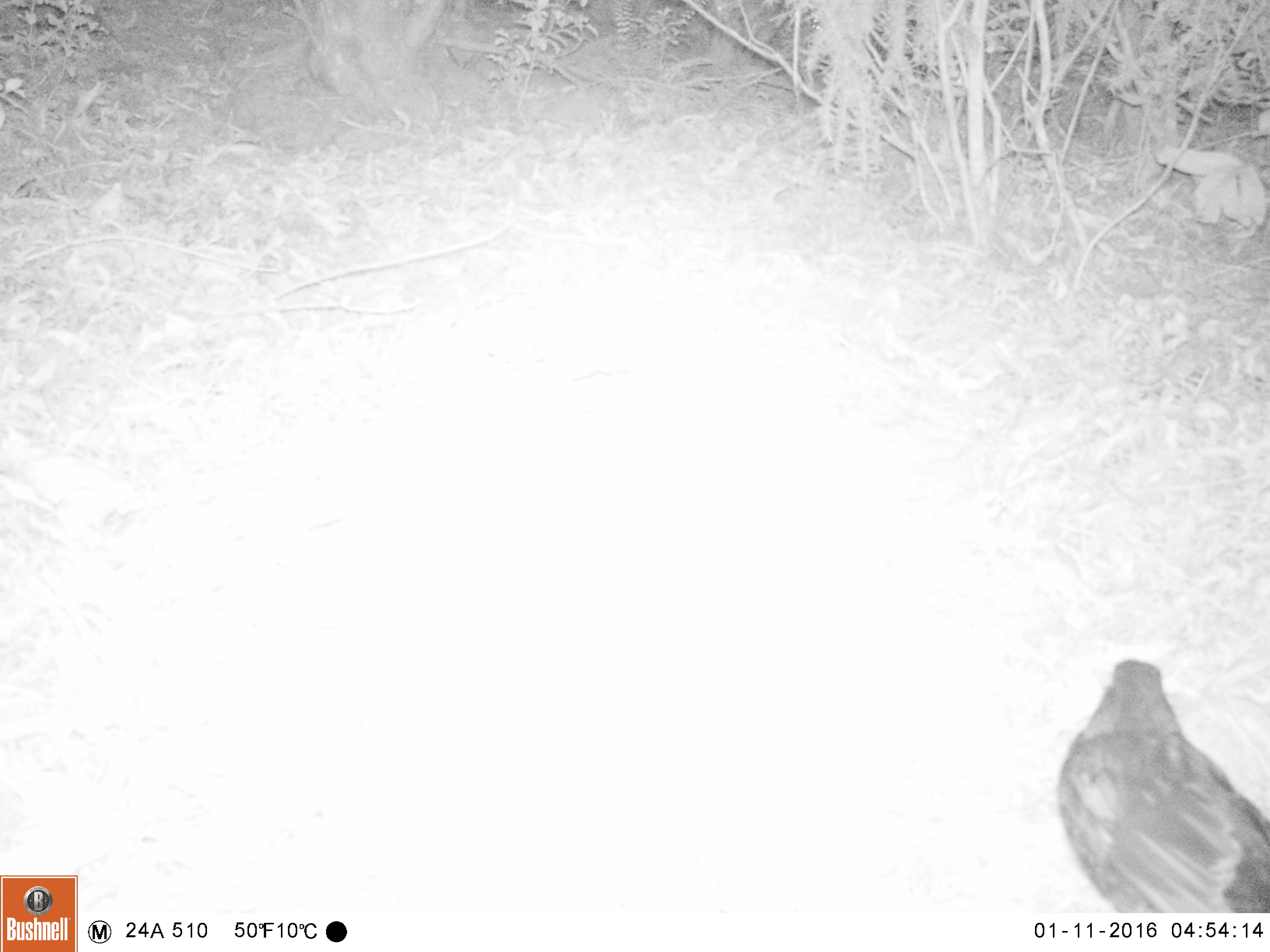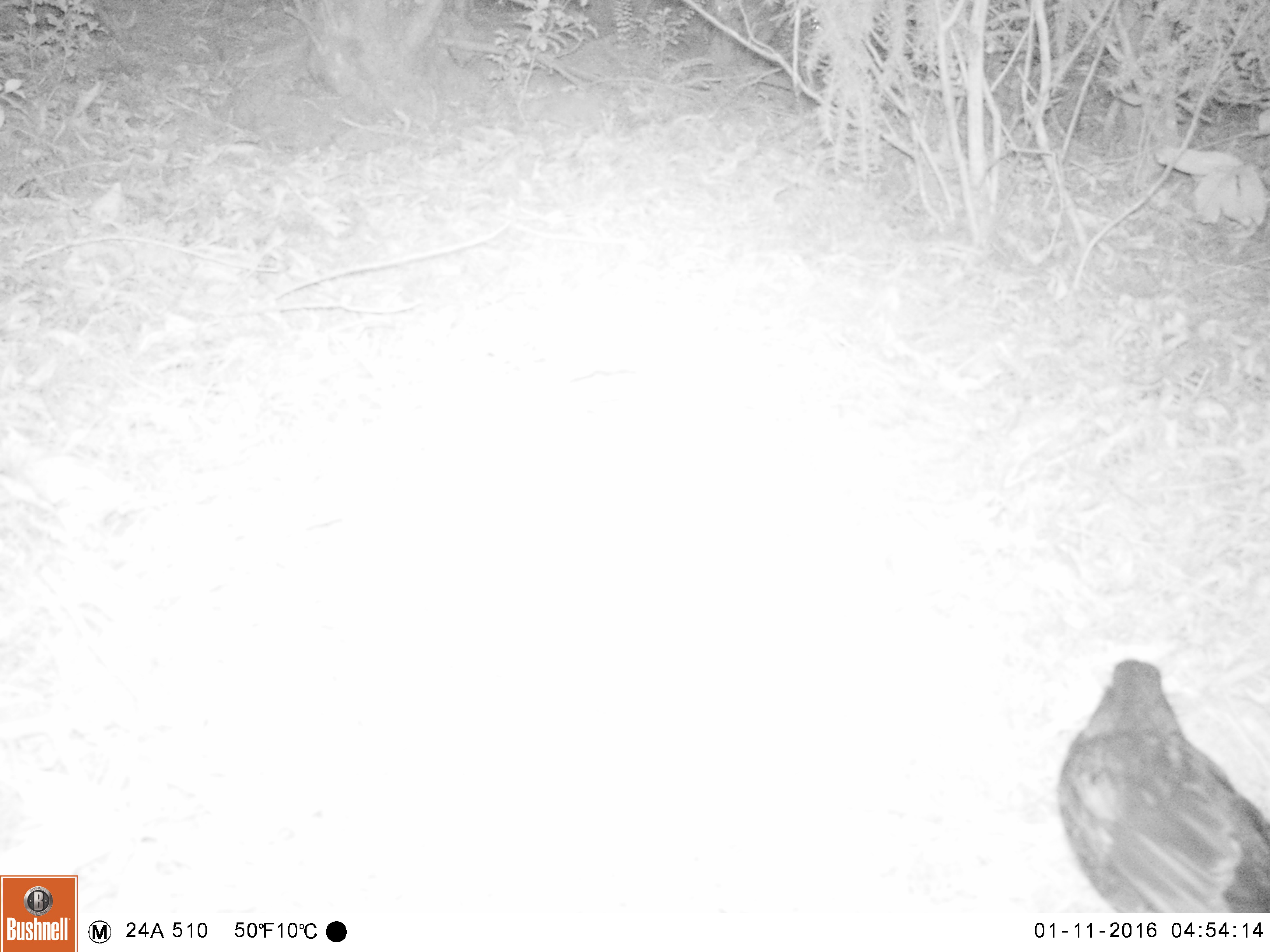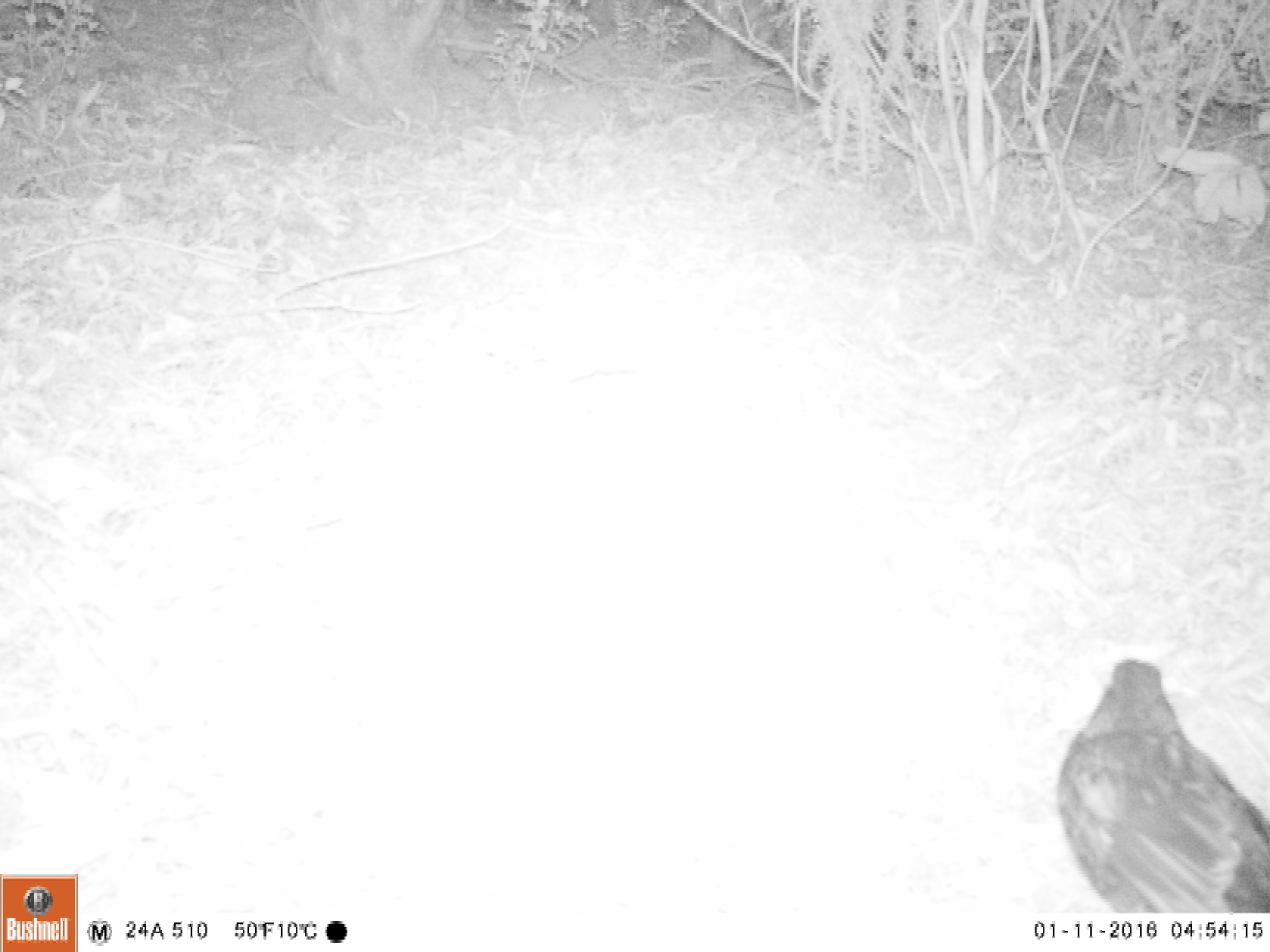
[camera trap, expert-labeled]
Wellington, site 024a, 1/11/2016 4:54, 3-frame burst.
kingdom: Animalia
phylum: Chordata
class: Aves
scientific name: Aves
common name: bird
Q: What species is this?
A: Bird (Aves).